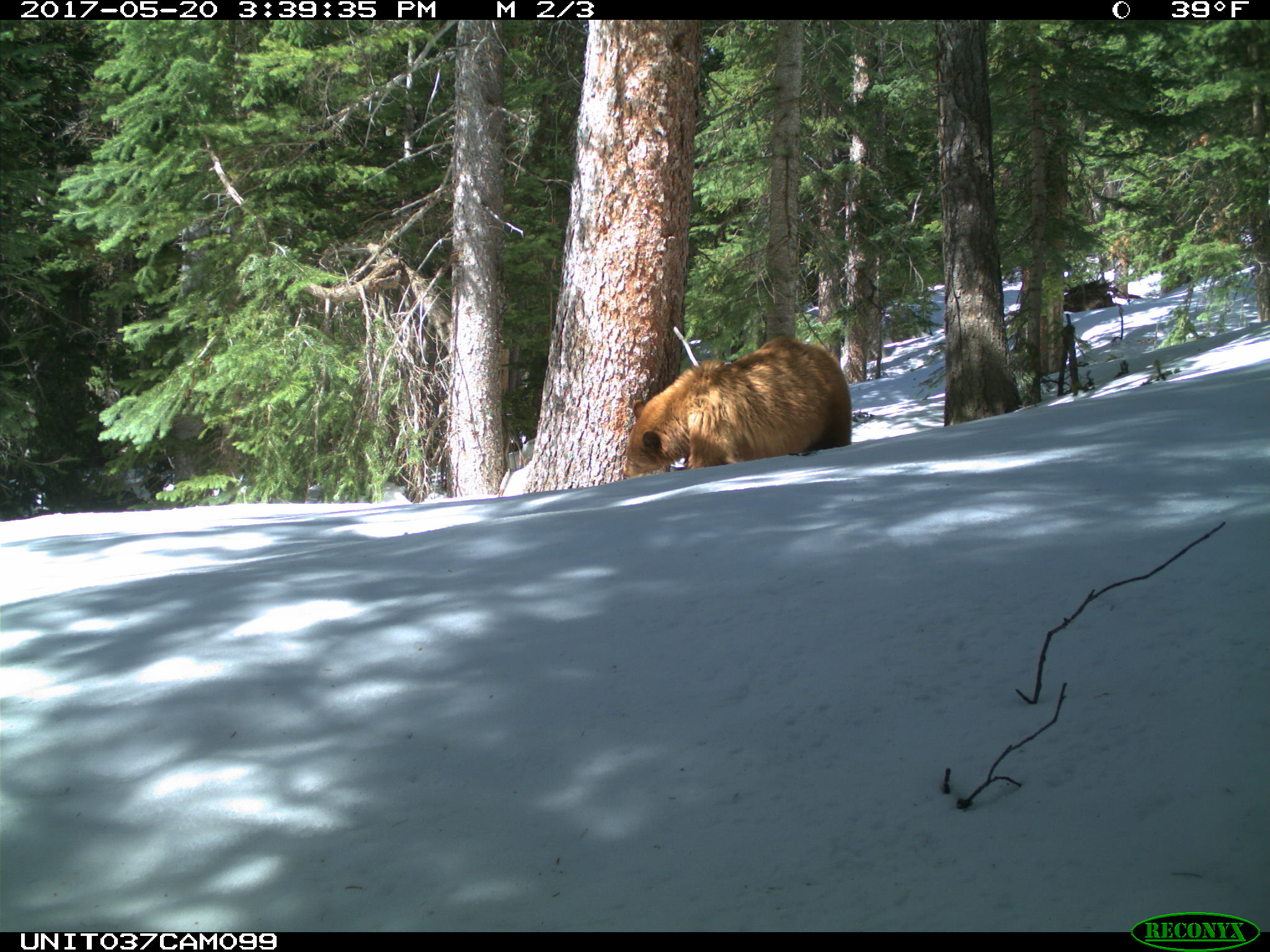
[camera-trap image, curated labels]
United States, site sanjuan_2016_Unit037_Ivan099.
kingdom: Animalia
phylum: Chordata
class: Mammalia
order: Carnivora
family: Ursidae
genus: Ursus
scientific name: Ursus americanus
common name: american black bear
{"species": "Ursus americanus (american black bear)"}